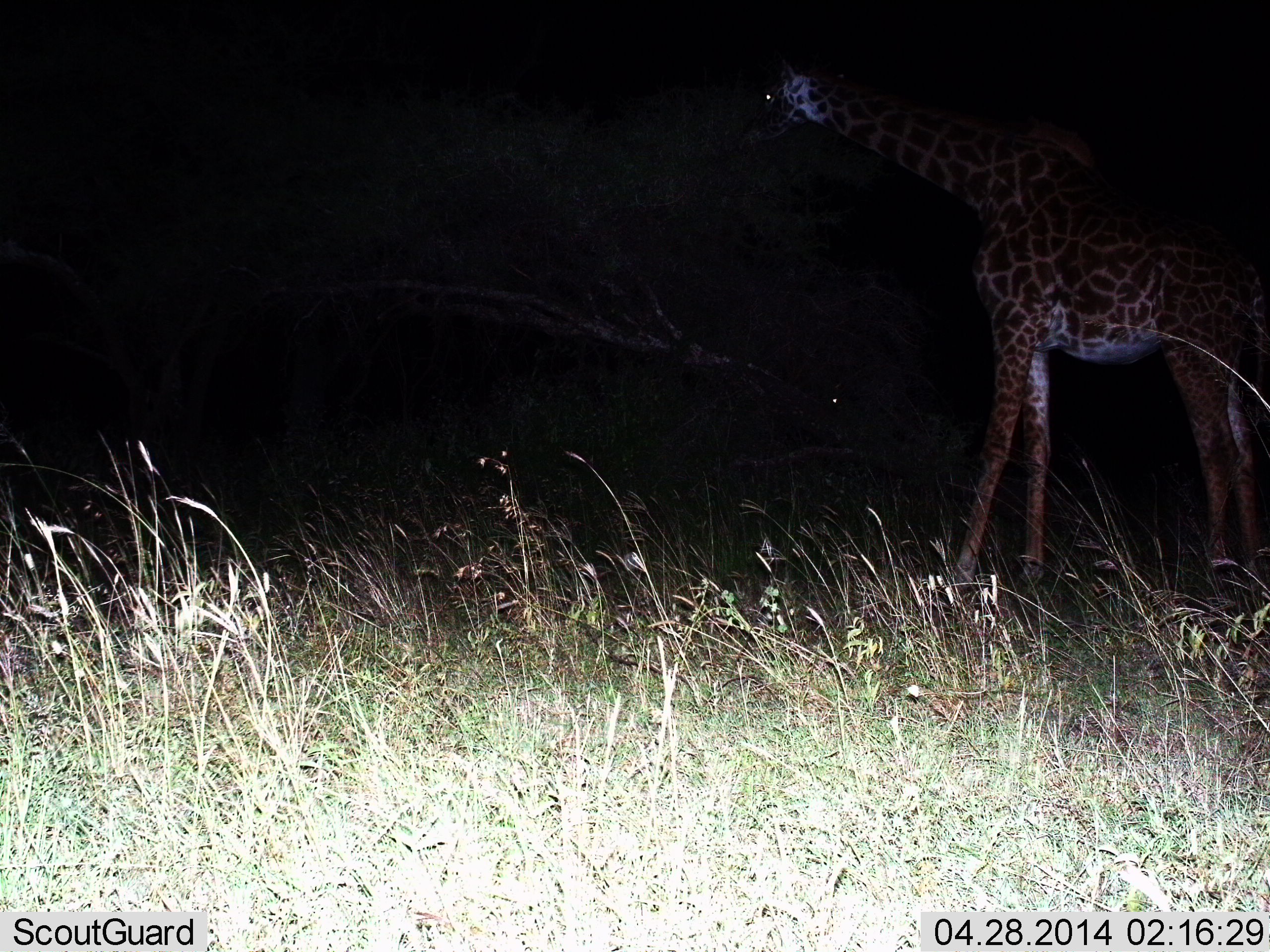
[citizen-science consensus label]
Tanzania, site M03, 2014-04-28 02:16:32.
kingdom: Animalia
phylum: Chordata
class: Mammalia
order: Artiodactyla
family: Giraffidae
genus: Giraffa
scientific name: Giraffa camelopardalis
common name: giraffe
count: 1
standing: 74%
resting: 0%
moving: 18%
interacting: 0%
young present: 0%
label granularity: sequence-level